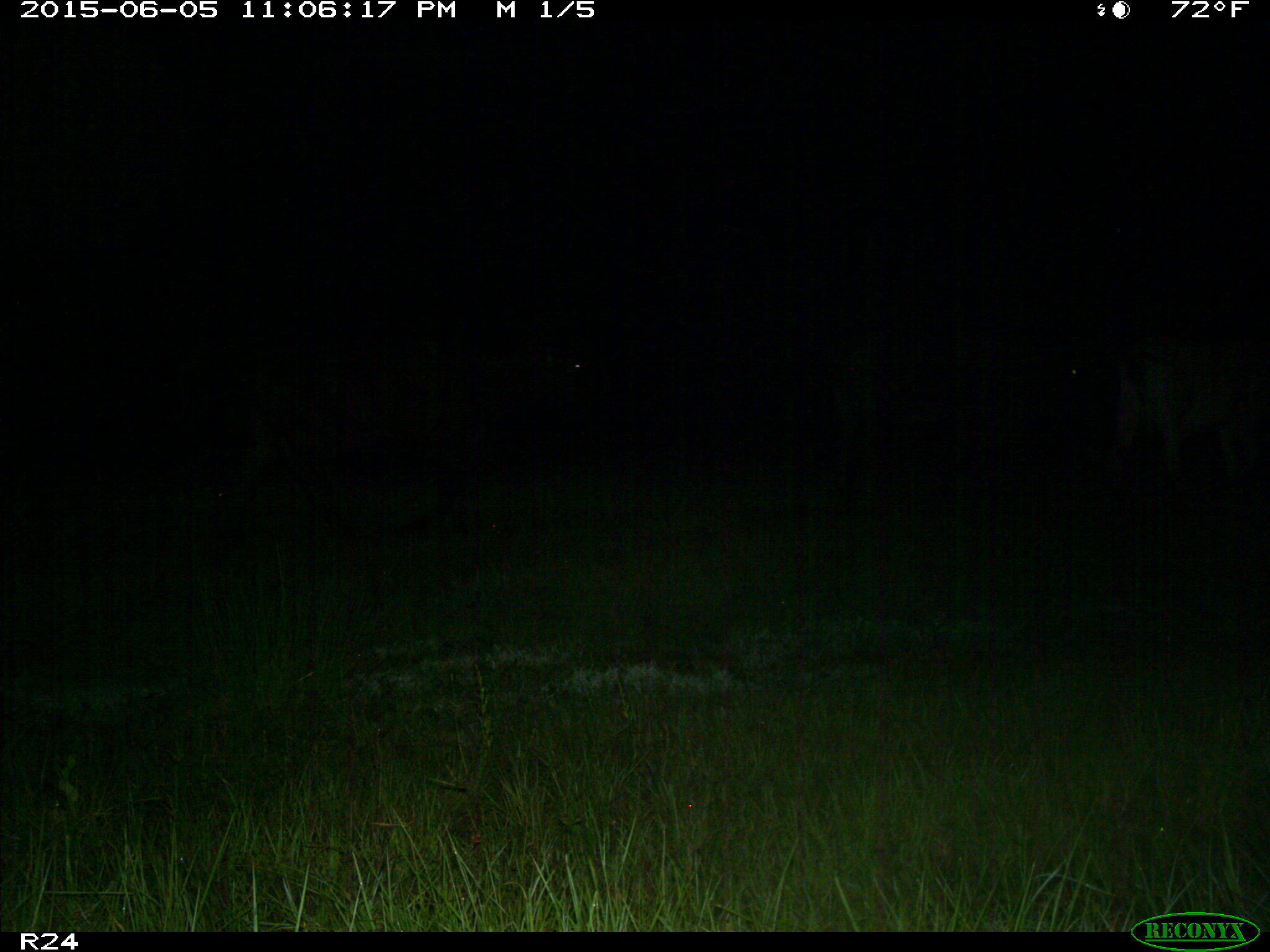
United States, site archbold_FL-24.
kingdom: Animalia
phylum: Chordata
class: Mammalia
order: Artiodactyla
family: Bovidae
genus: Bos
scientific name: Bos taurus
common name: domestic cow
Bos taurus (domestic cow).